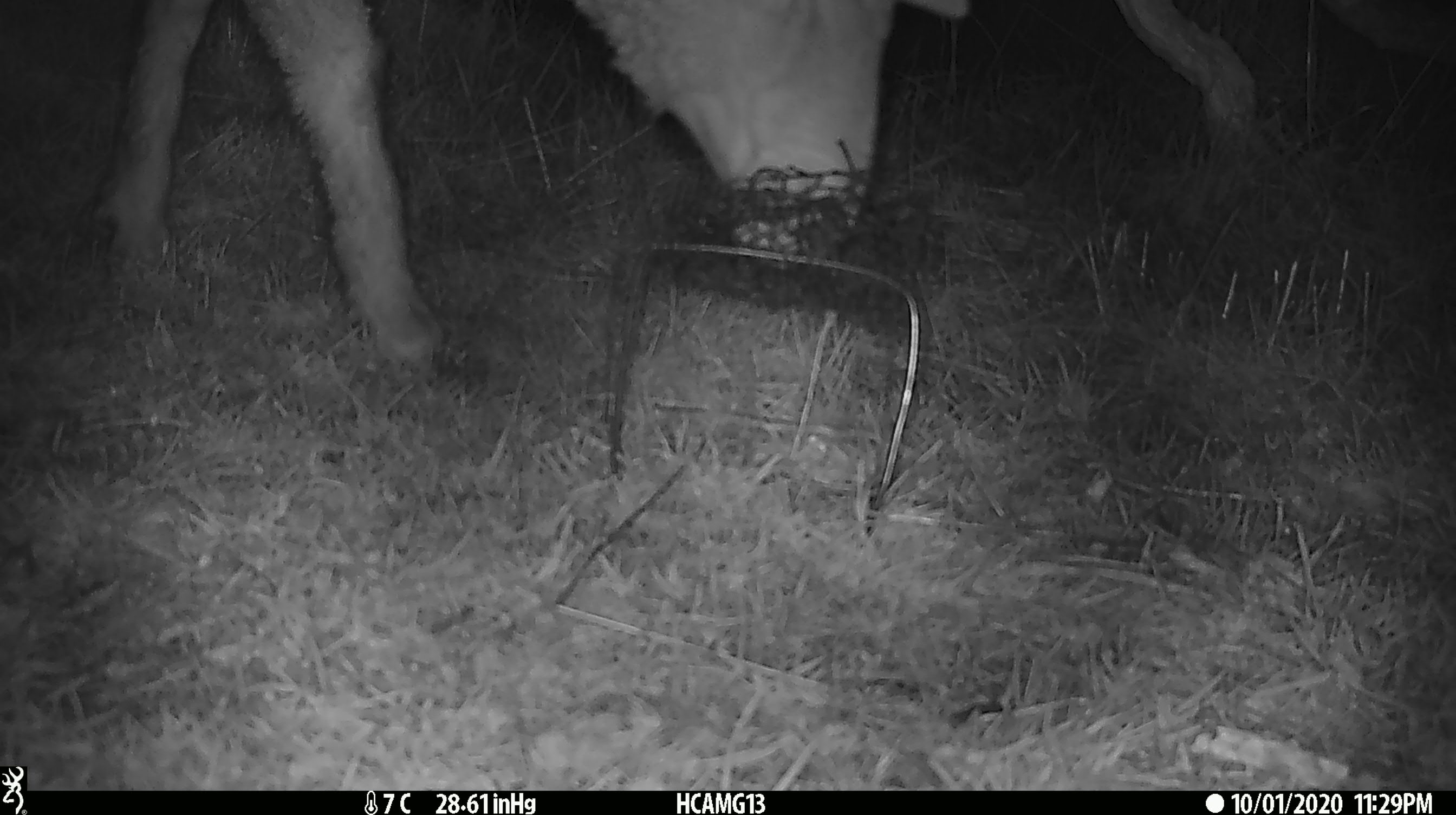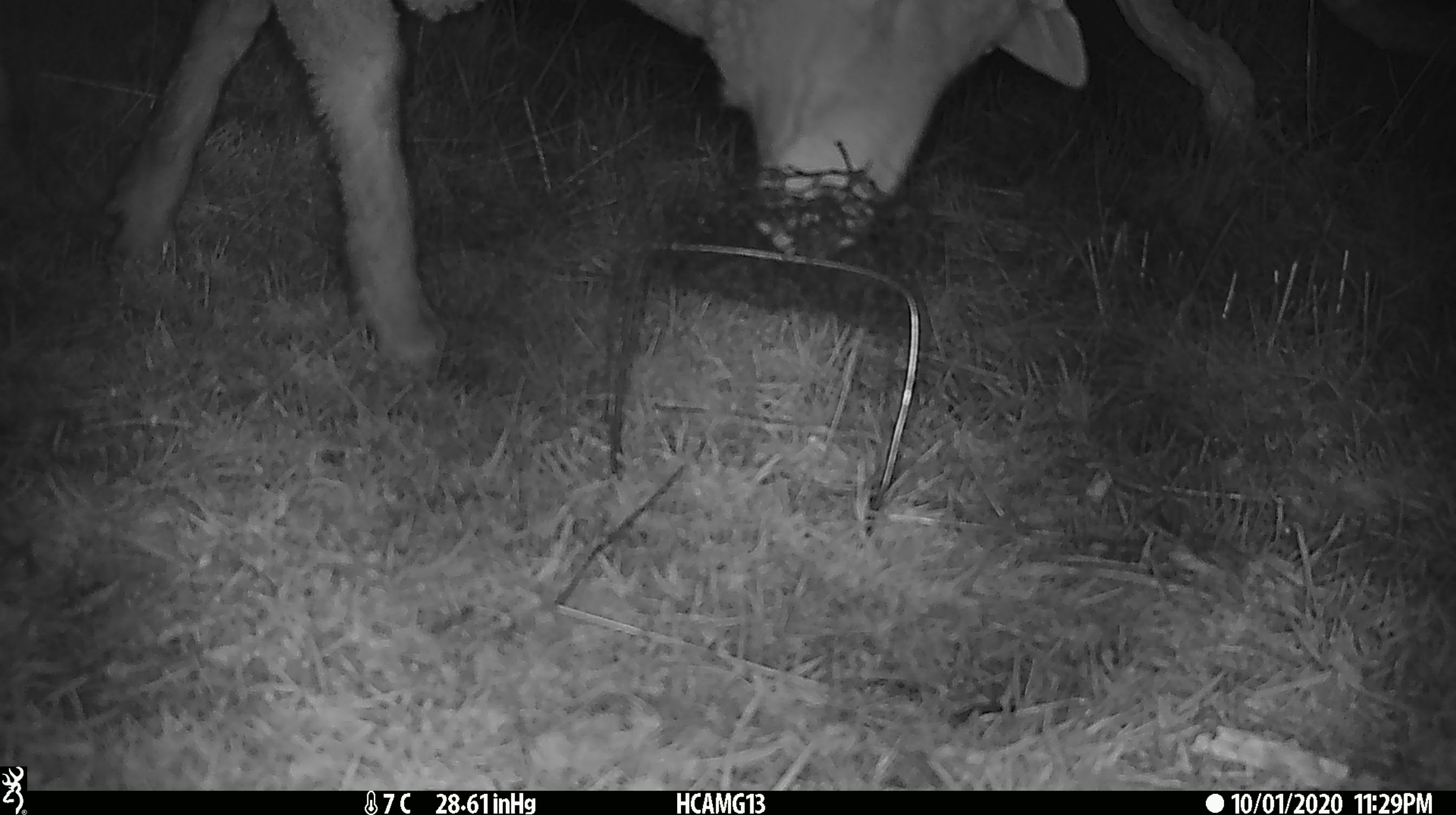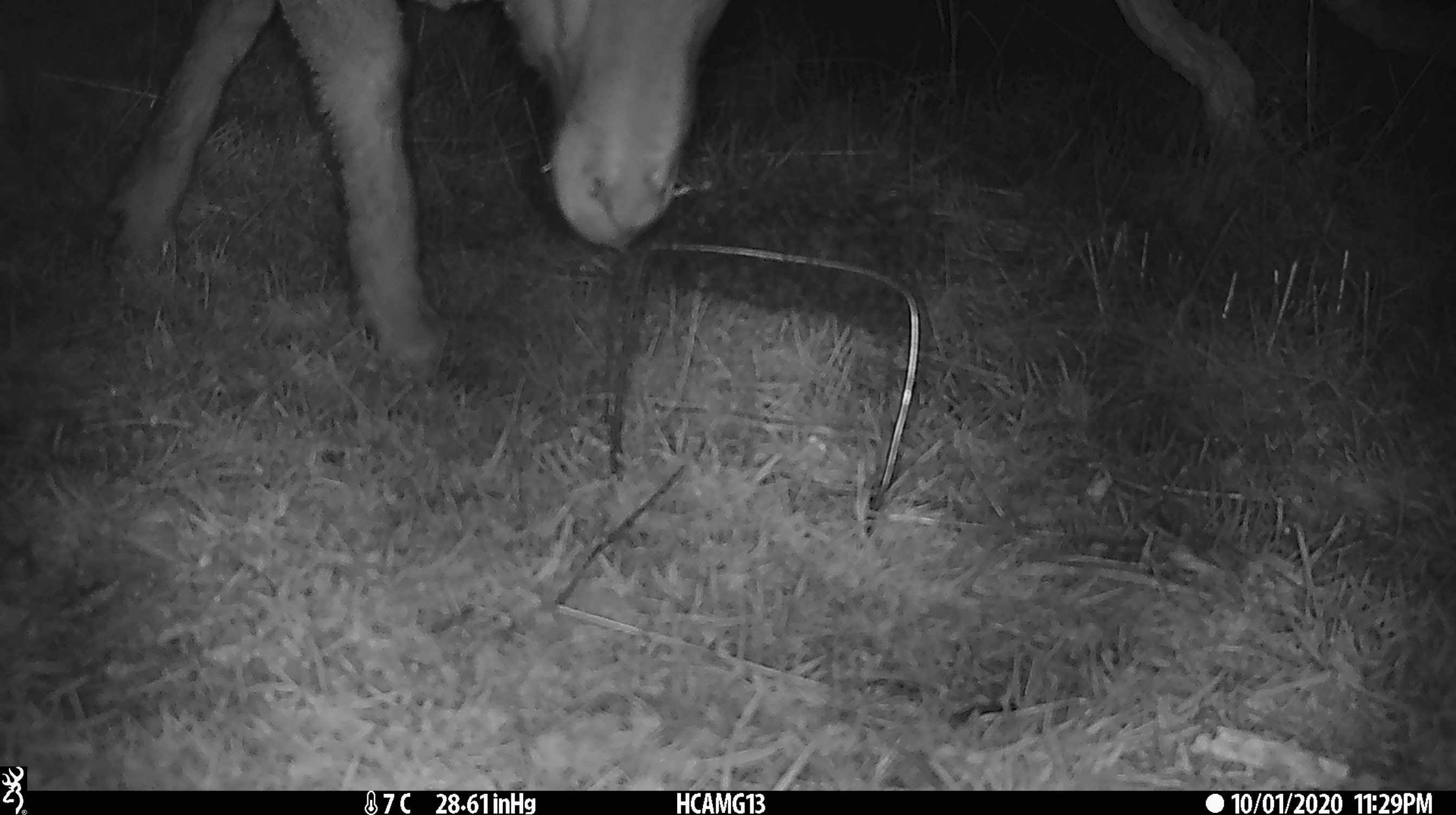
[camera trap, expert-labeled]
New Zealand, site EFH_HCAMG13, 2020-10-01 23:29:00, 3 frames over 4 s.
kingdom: Animalia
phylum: Chordata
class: Mammalia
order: Artiodactyla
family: Bovidae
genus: Ovis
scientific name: Ovis aries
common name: domestic sheep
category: sheep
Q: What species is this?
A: Sheep (domestic sheep) (Ovis aries).